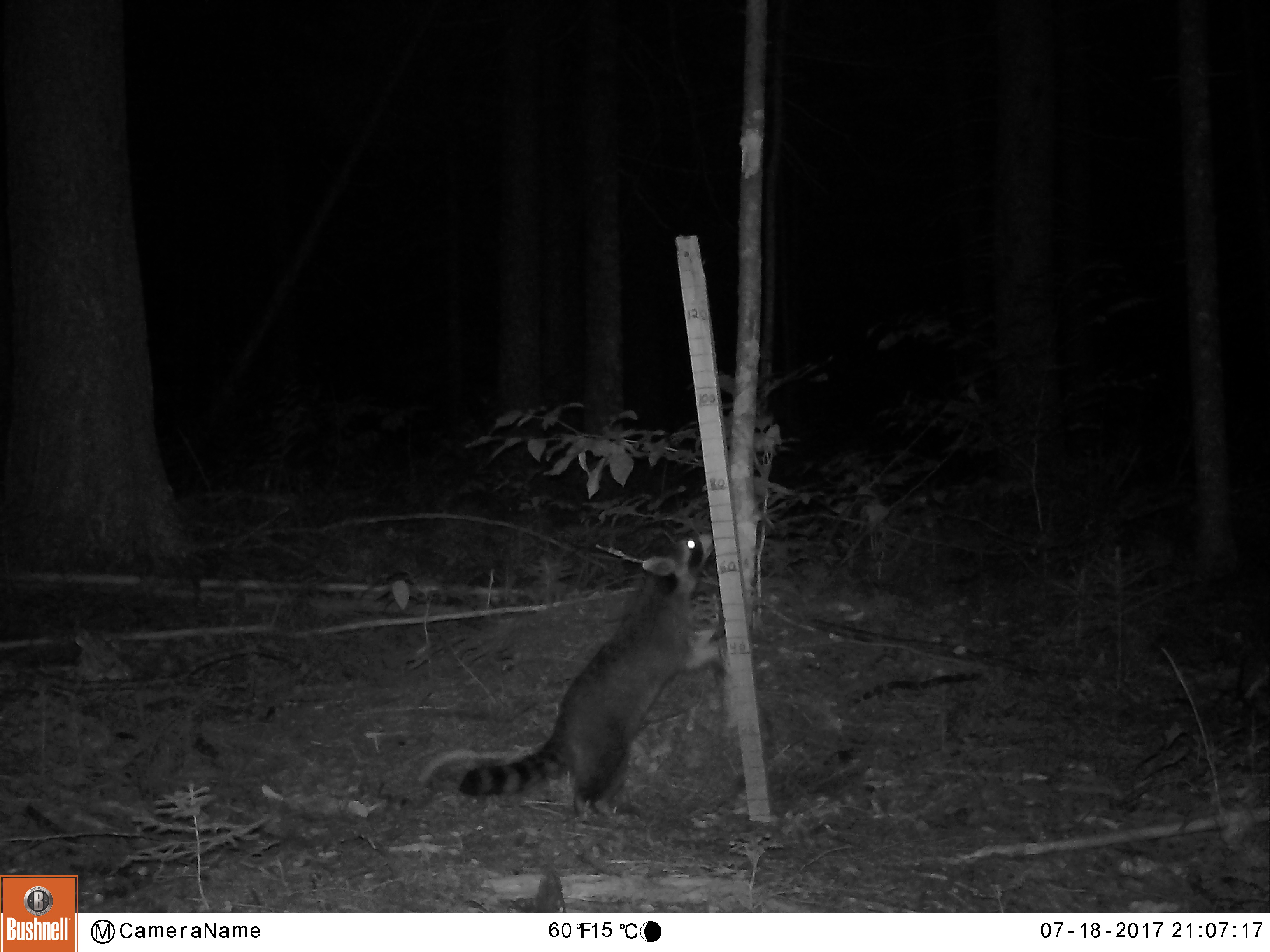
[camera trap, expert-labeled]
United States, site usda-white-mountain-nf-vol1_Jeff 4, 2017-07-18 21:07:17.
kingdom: Animalia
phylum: Chordata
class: Mammalia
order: Carnivora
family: Procyonidae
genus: Procyon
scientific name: Procyon lotor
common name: raccoon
Raccoon (Procyon lotor).